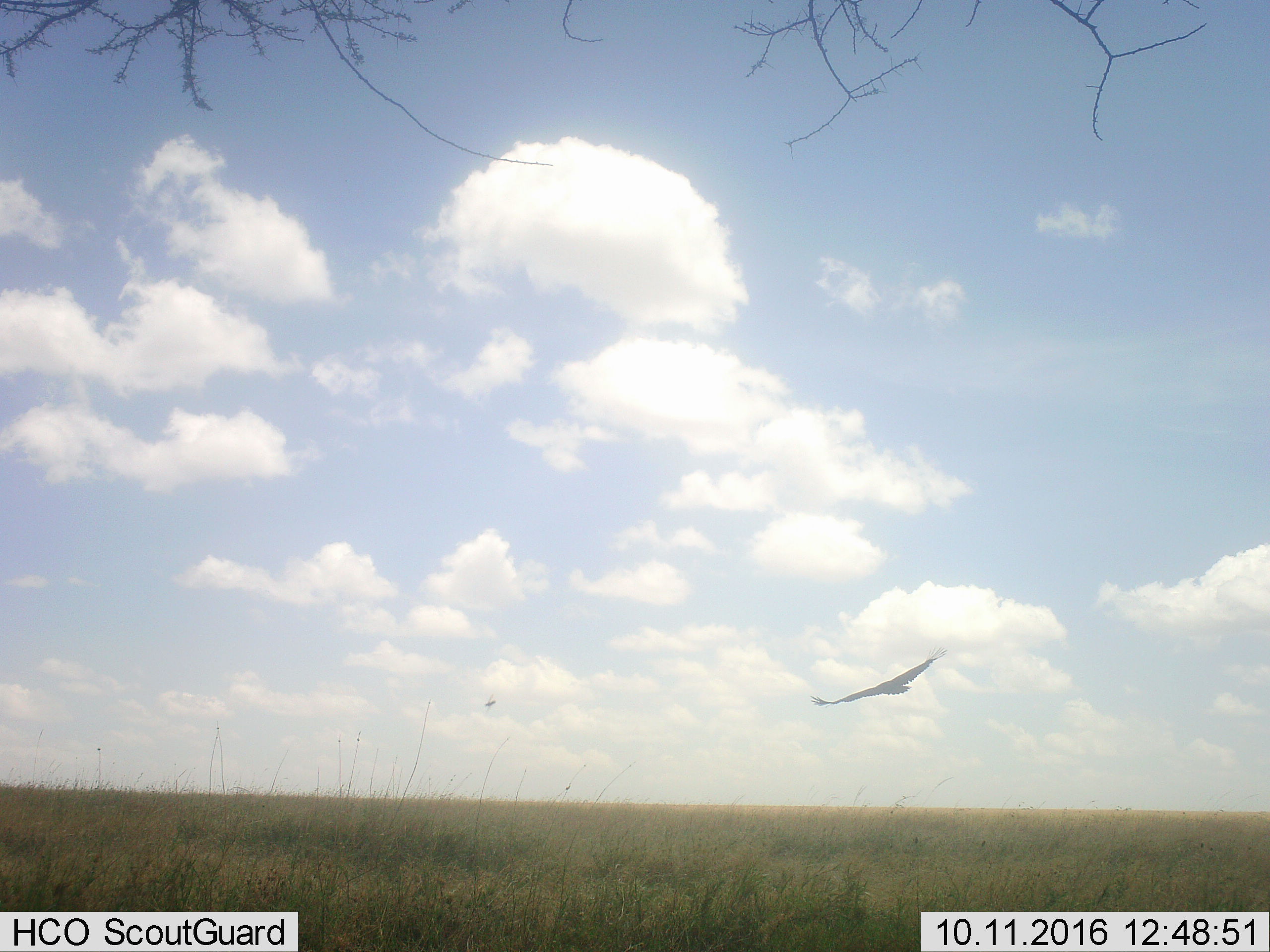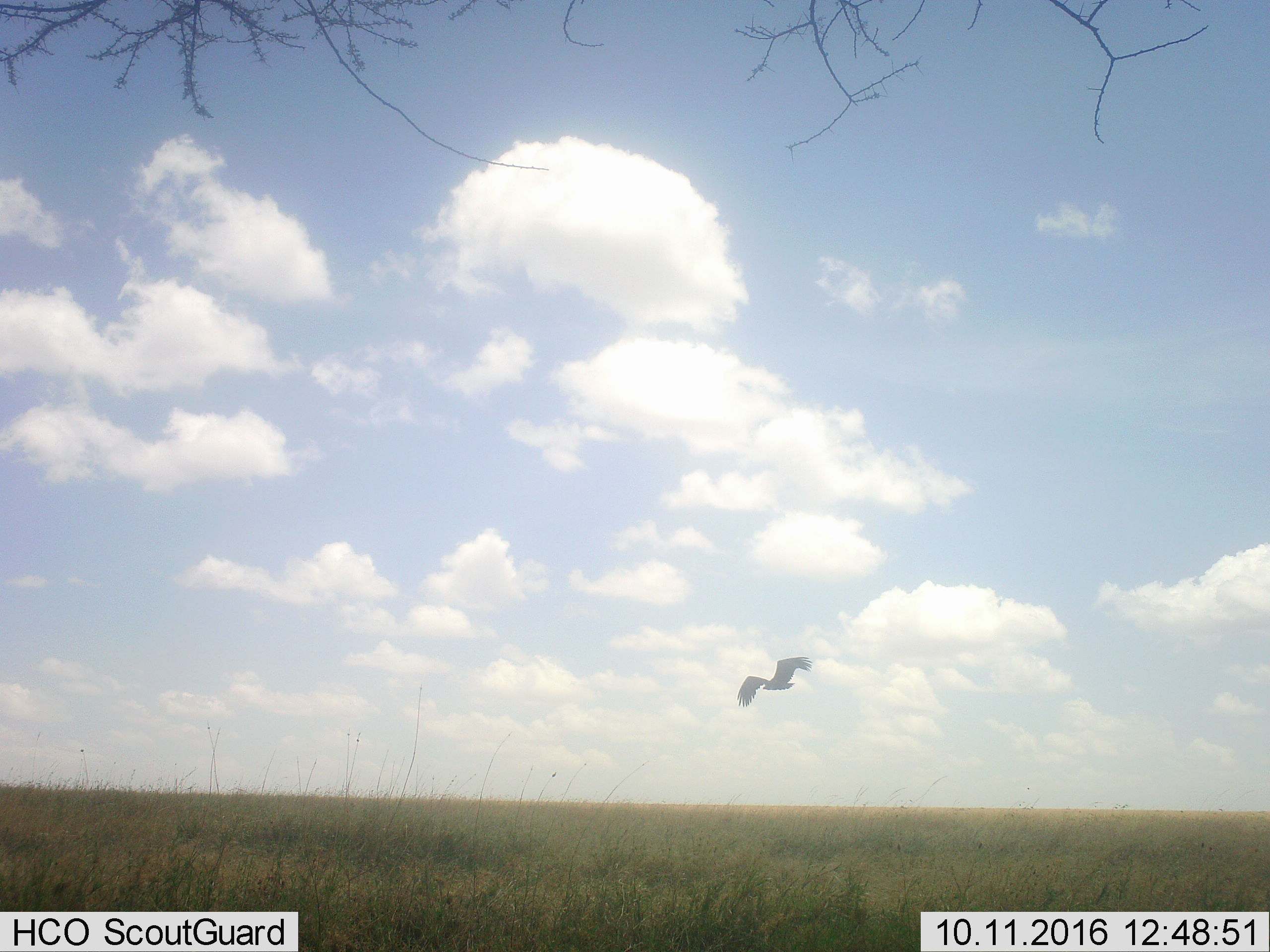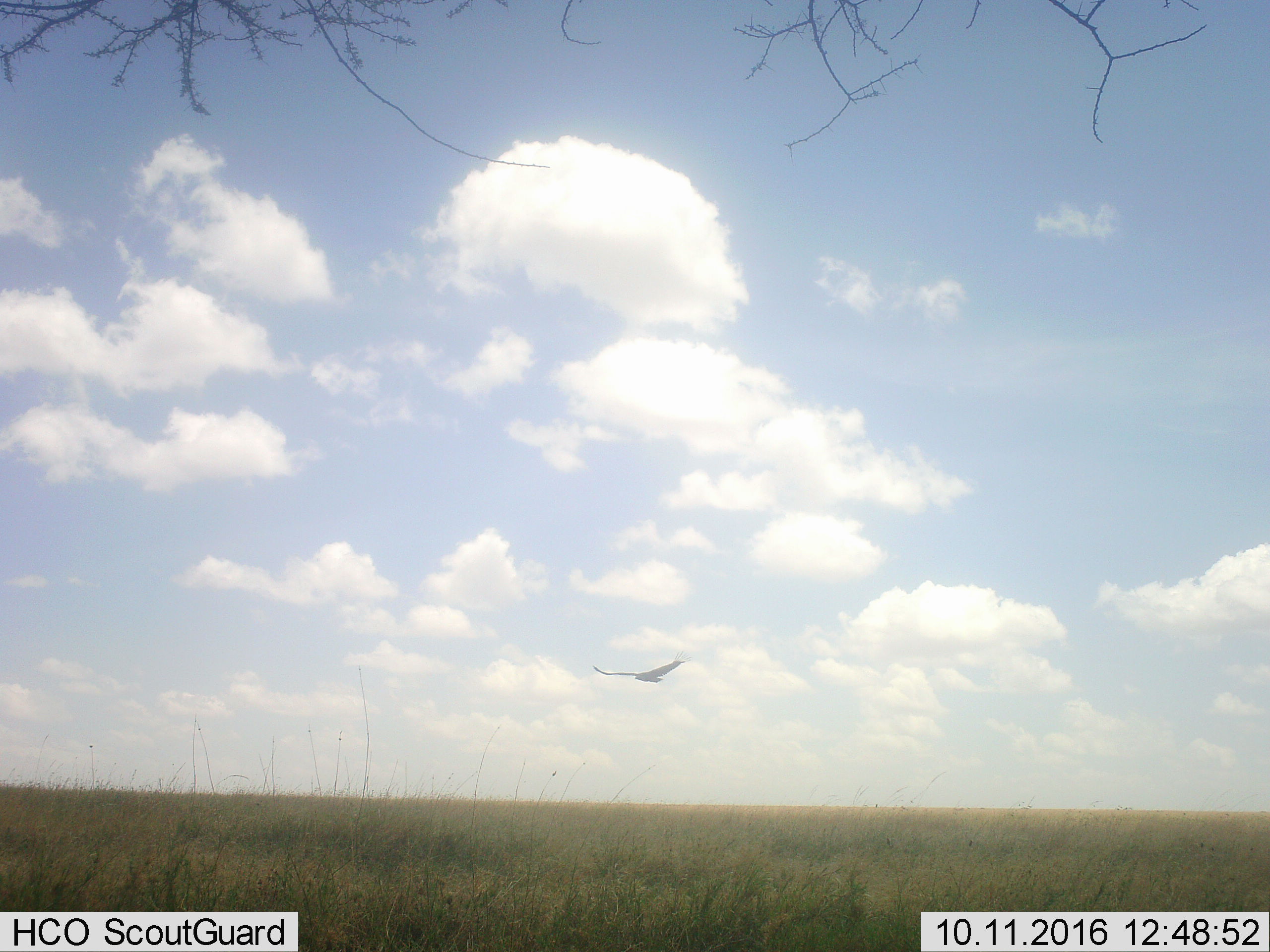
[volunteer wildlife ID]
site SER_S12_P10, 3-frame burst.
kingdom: Animalia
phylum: Chordata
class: Aves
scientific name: Aves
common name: bird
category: birdother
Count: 1.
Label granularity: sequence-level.